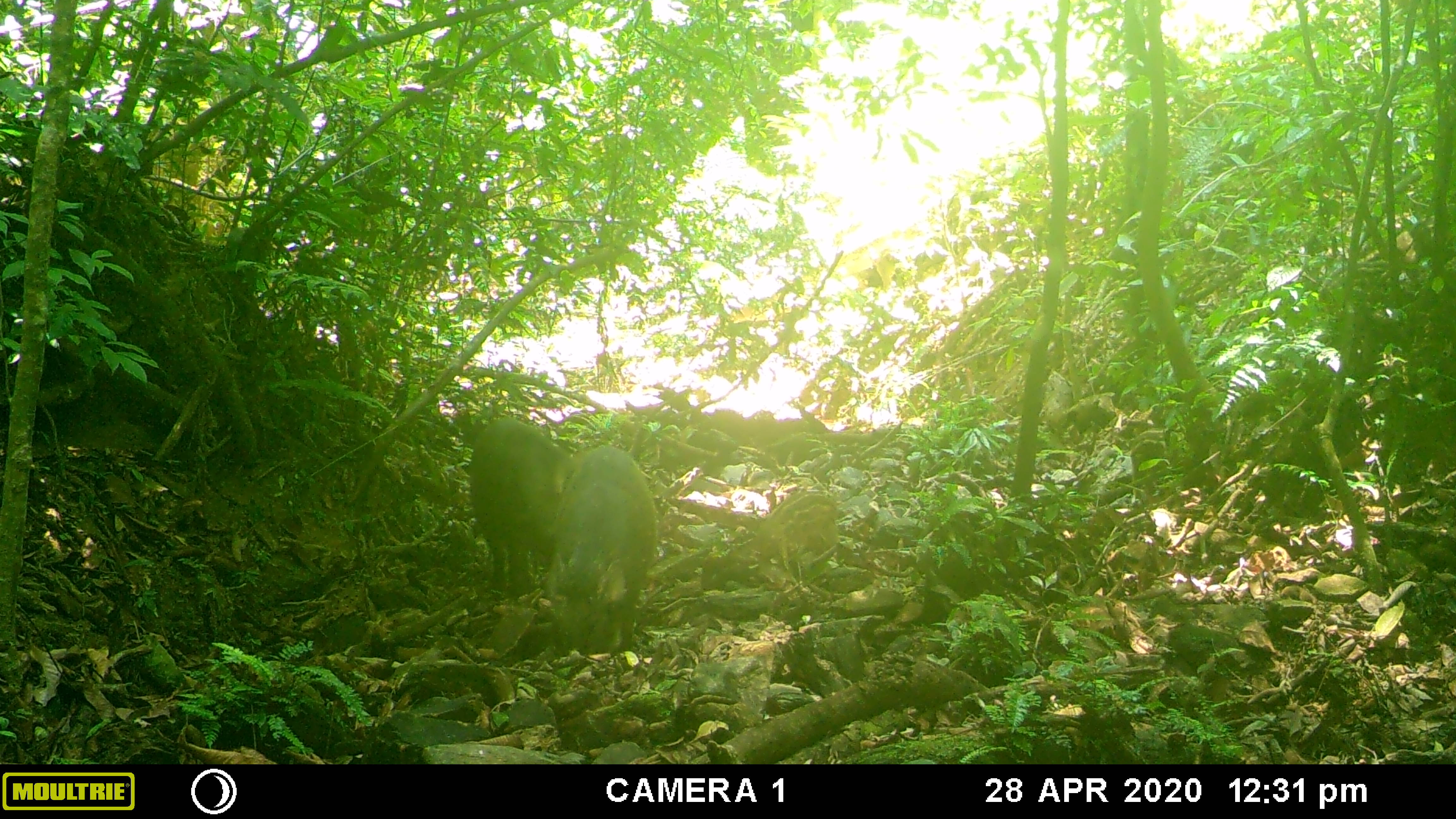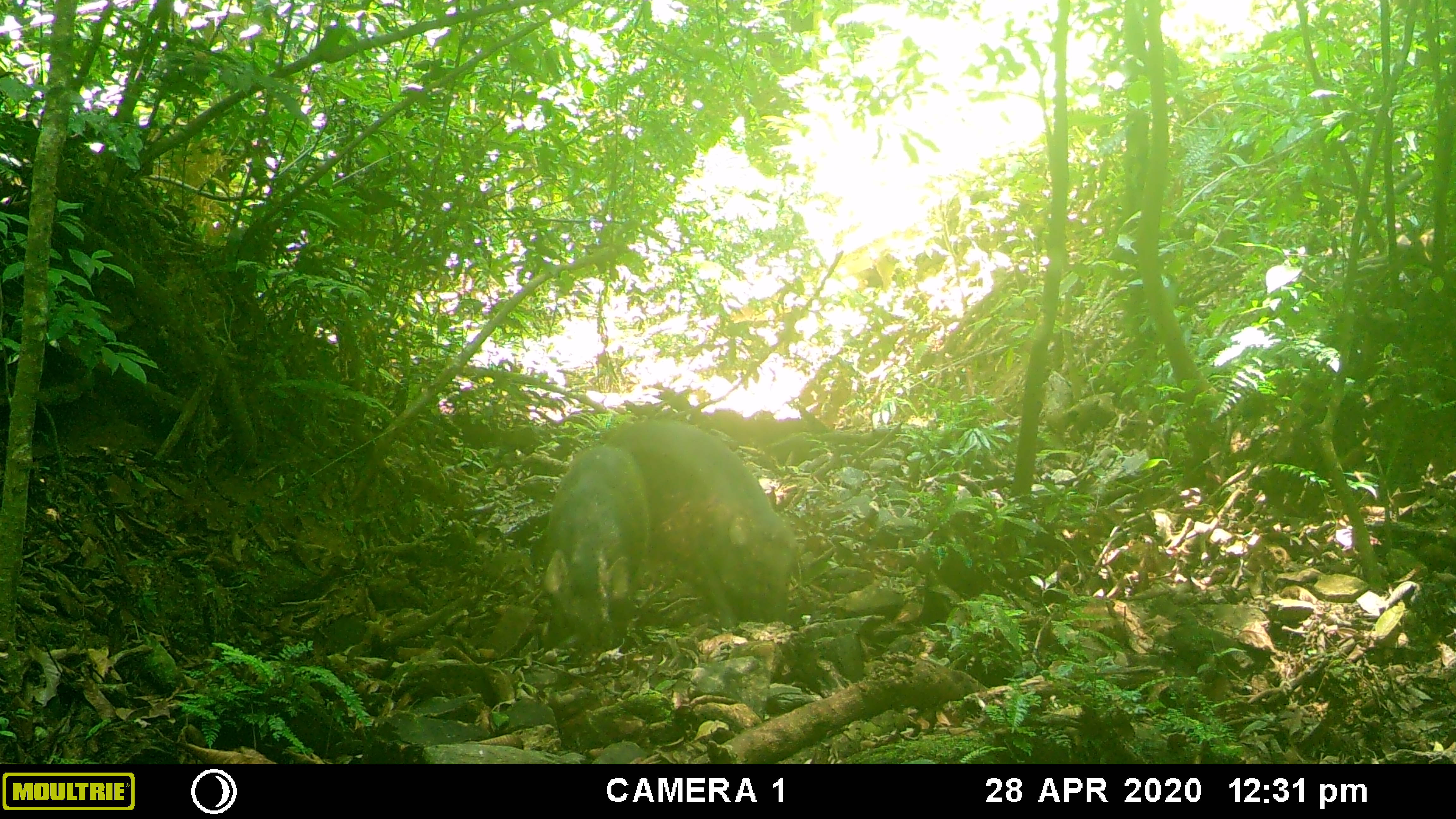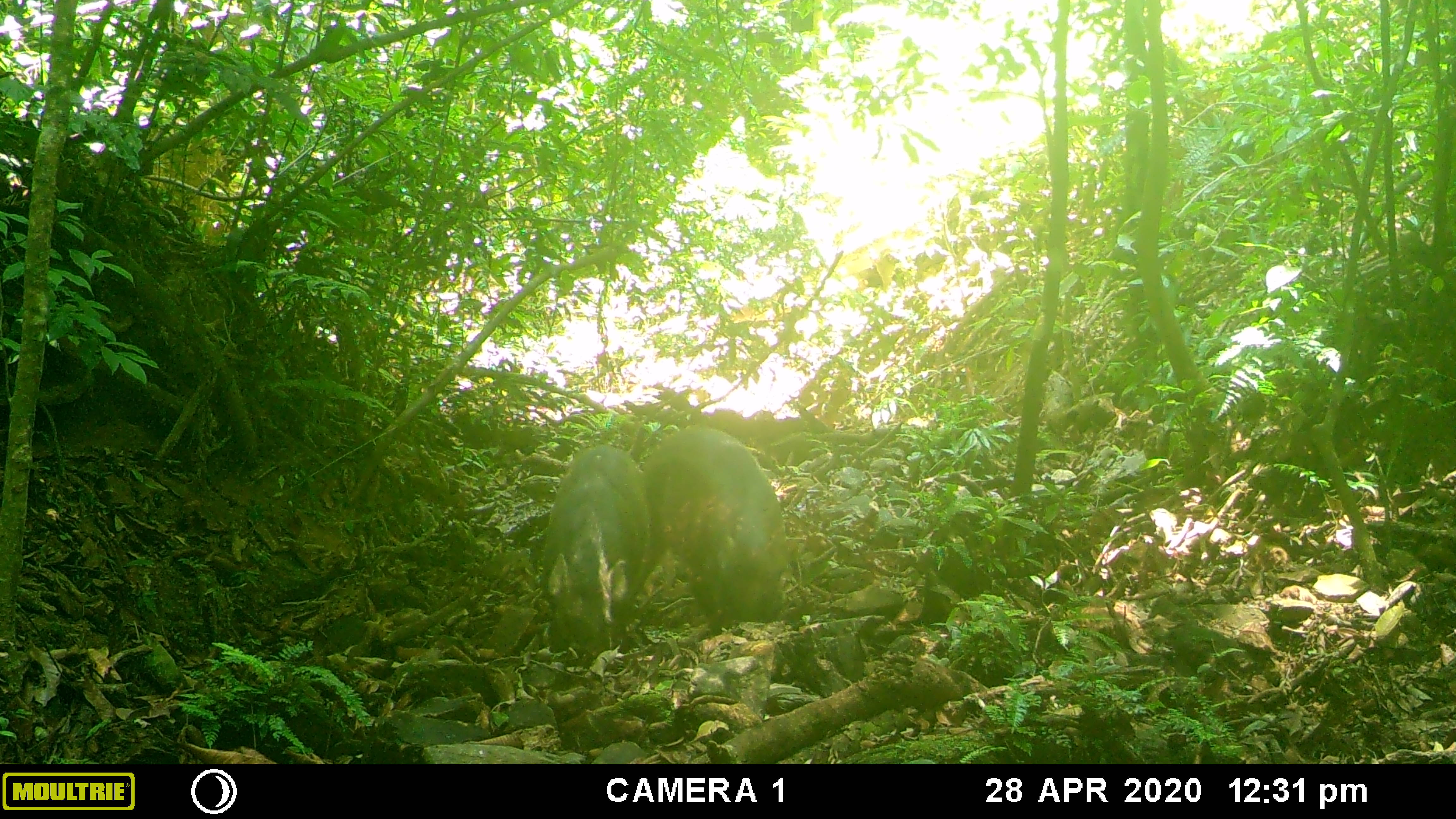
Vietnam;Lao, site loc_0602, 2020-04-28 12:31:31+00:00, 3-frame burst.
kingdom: Animalia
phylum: Chordata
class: Mammalia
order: Artiodactyla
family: Suidae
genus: Sus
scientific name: Sus scrofa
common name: eurasian wild pig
Eurasian wild pig (Sus scrofa). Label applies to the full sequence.